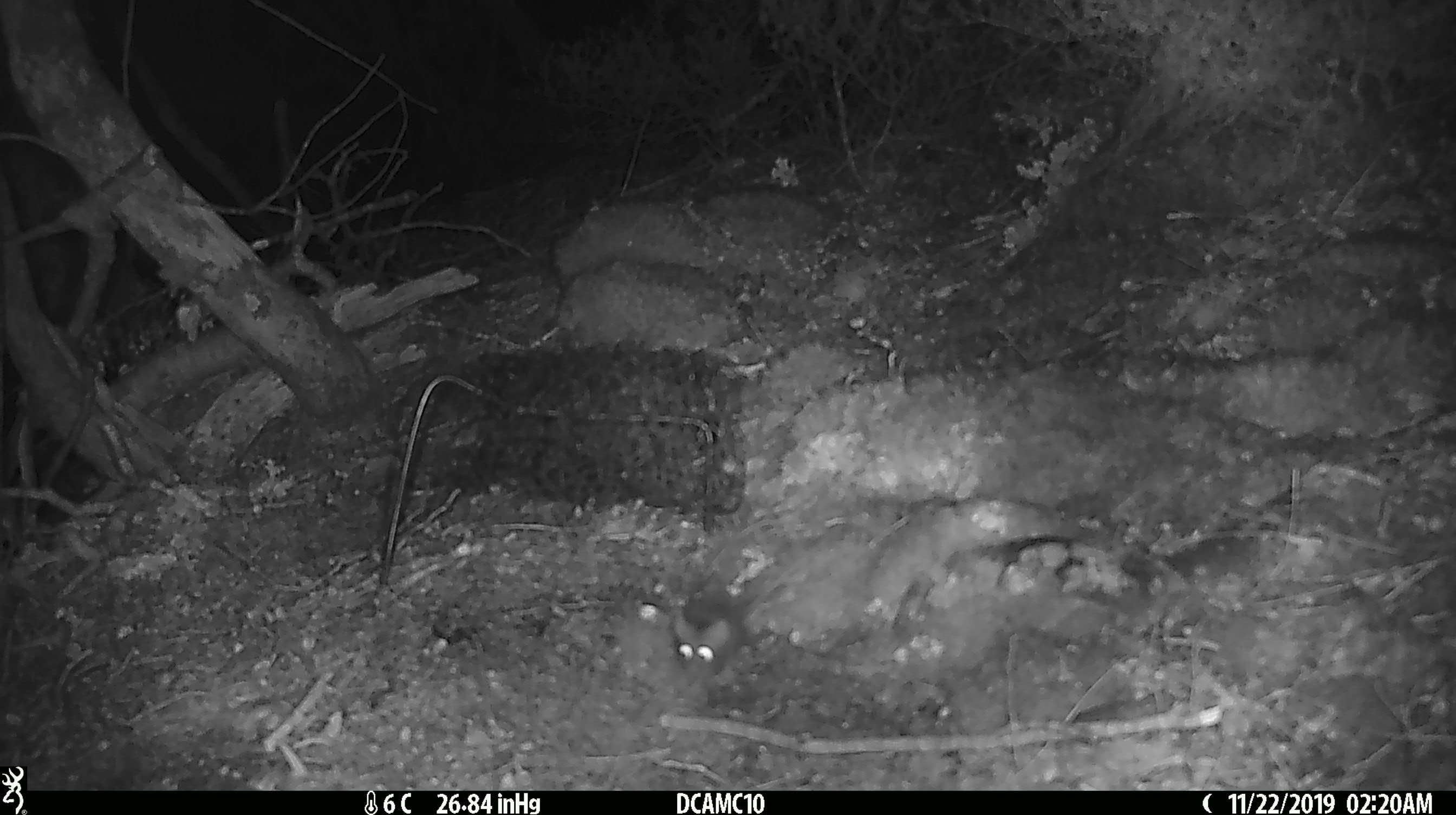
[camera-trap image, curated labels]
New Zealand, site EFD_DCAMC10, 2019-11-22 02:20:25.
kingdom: Animalia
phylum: Chordata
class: Mammalia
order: Rodentia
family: Muridae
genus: Mus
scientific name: Mus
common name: mouse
Mouse (Mus).